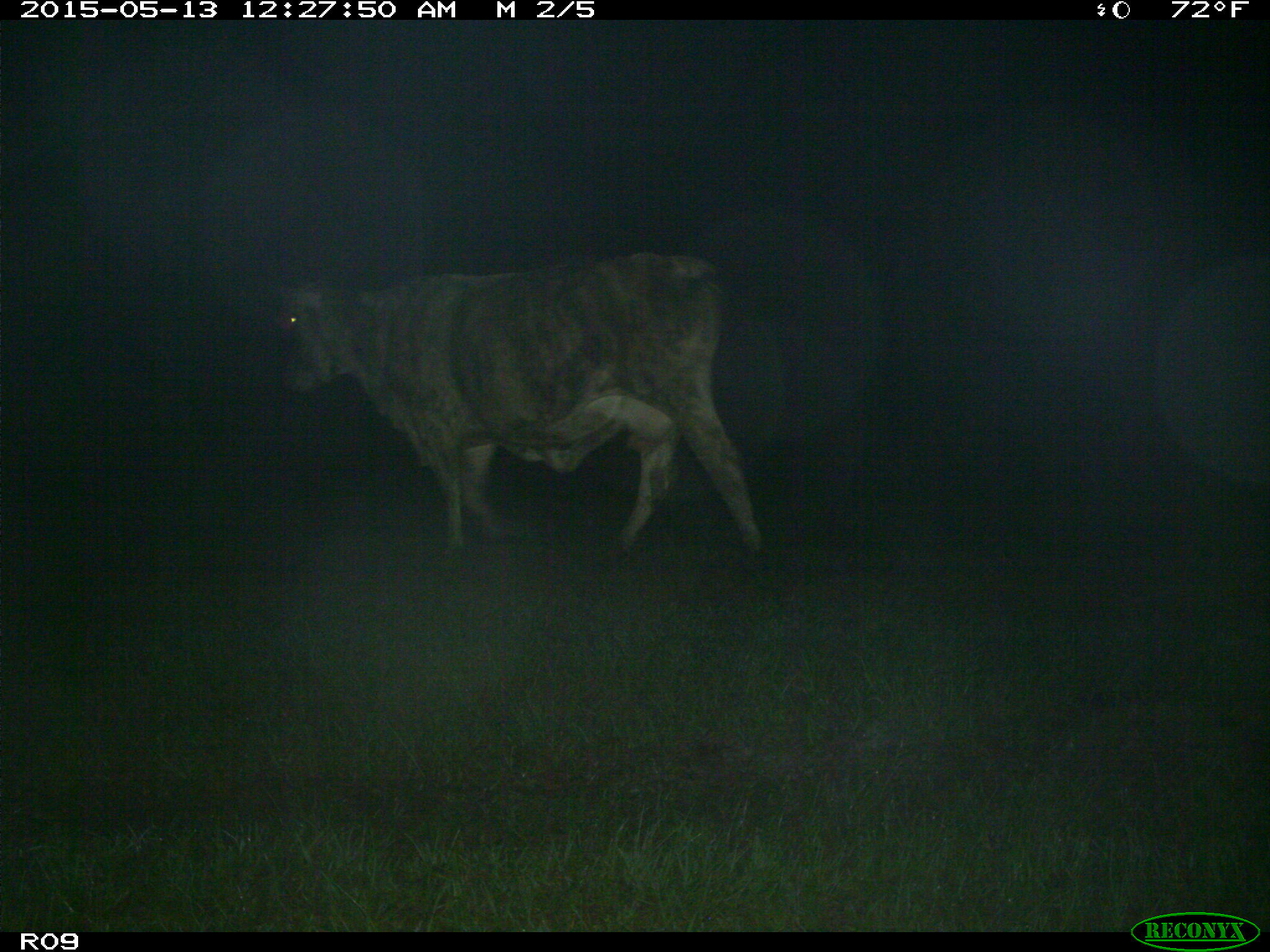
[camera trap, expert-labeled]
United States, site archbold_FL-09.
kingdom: Animalia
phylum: Chordata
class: Mammalia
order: Artiodactyla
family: Bovidae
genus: Bos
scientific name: Bos taurus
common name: domestic cow